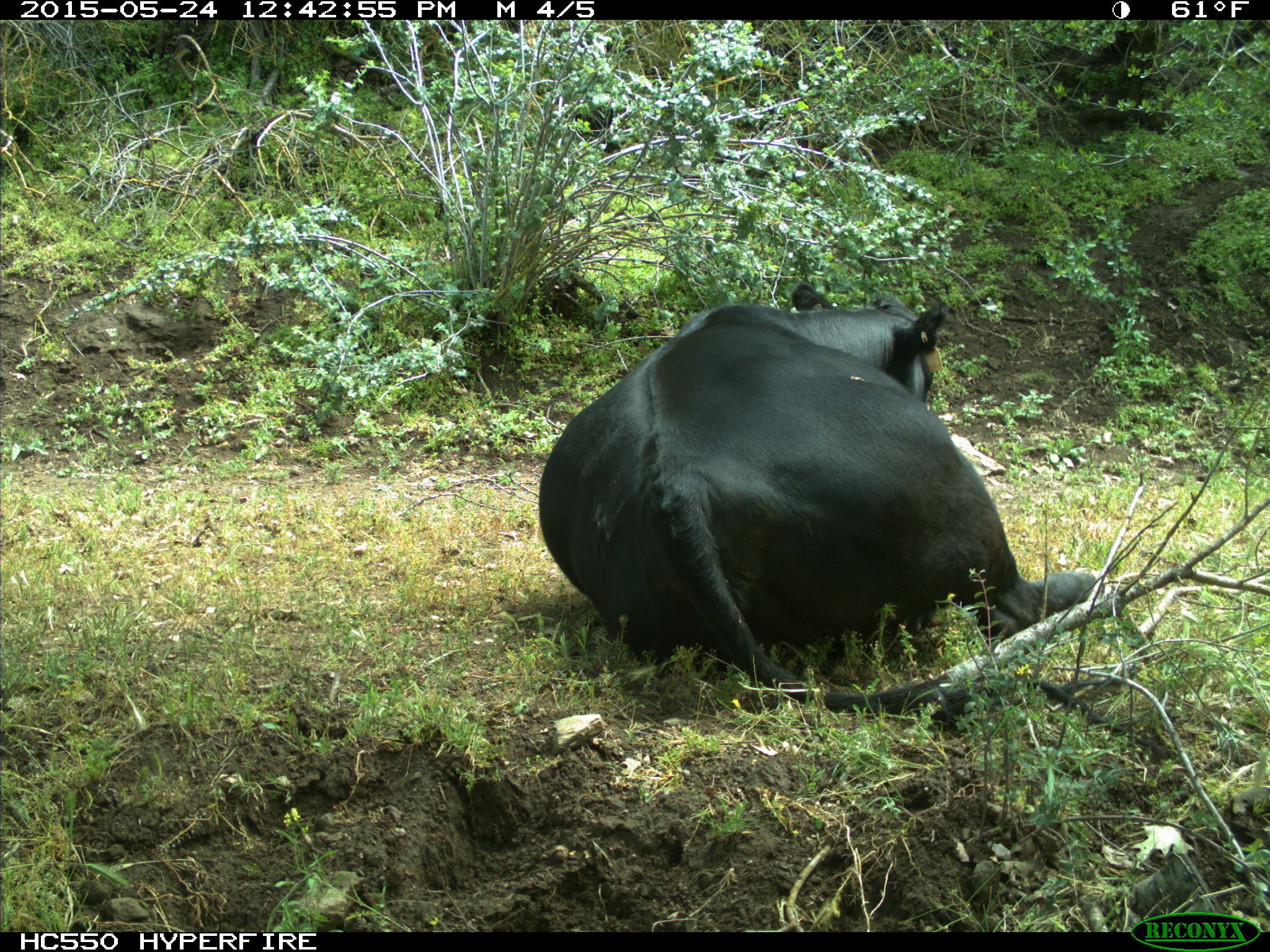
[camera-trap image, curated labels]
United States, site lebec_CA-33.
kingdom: Animalia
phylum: Chordata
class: Mammalia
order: Artiodactyla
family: Bovidae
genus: Bos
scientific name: Bos taurus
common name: domestic cow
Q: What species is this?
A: Bos taurus (domestic cow).